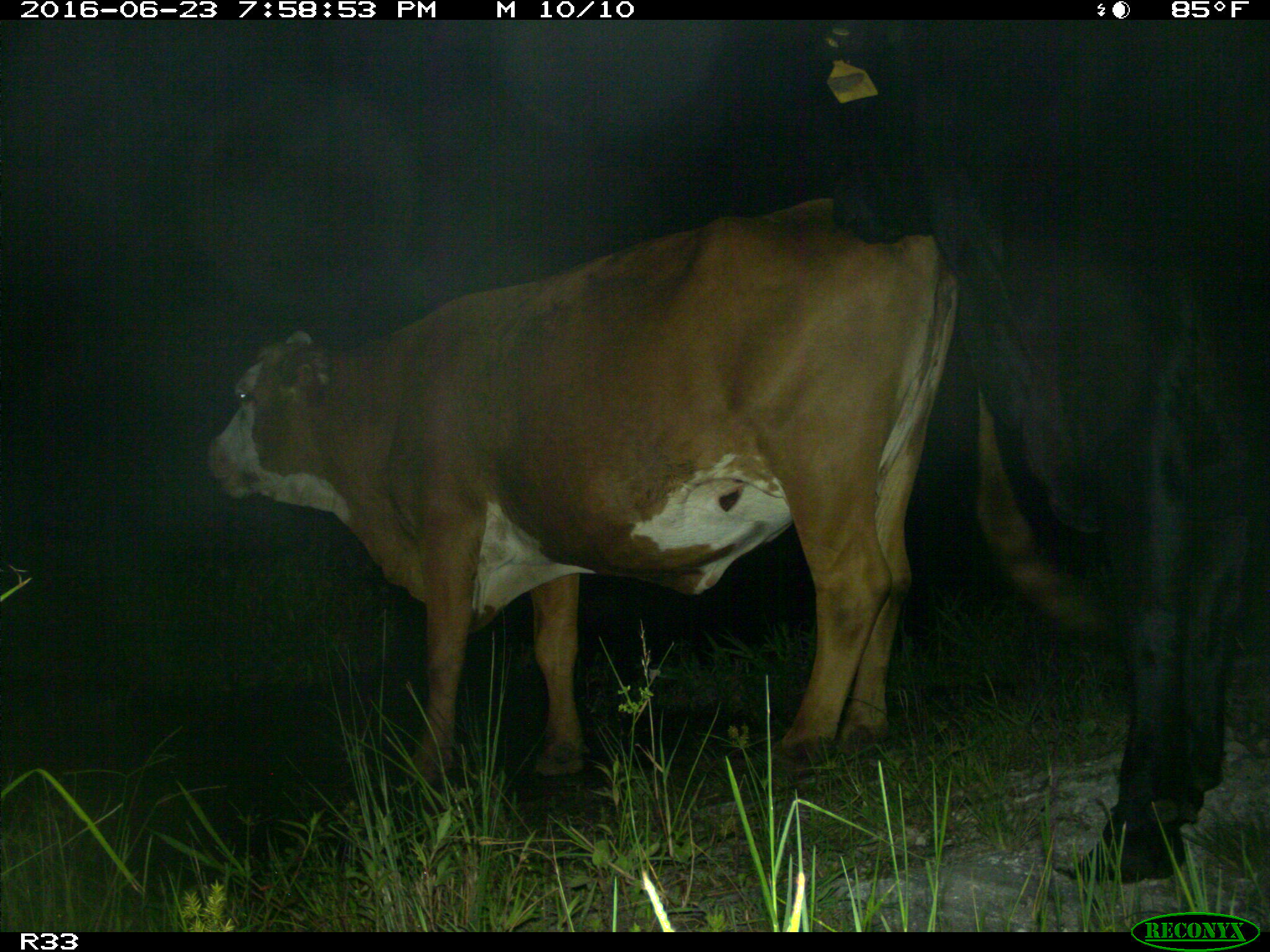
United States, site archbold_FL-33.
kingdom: Animalia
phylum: Chordata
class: Mammalia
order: Artiodactyla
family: Bovidae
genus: Bos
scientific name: Bos taurus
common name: domestic cow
Bos taurus (domestic cow).